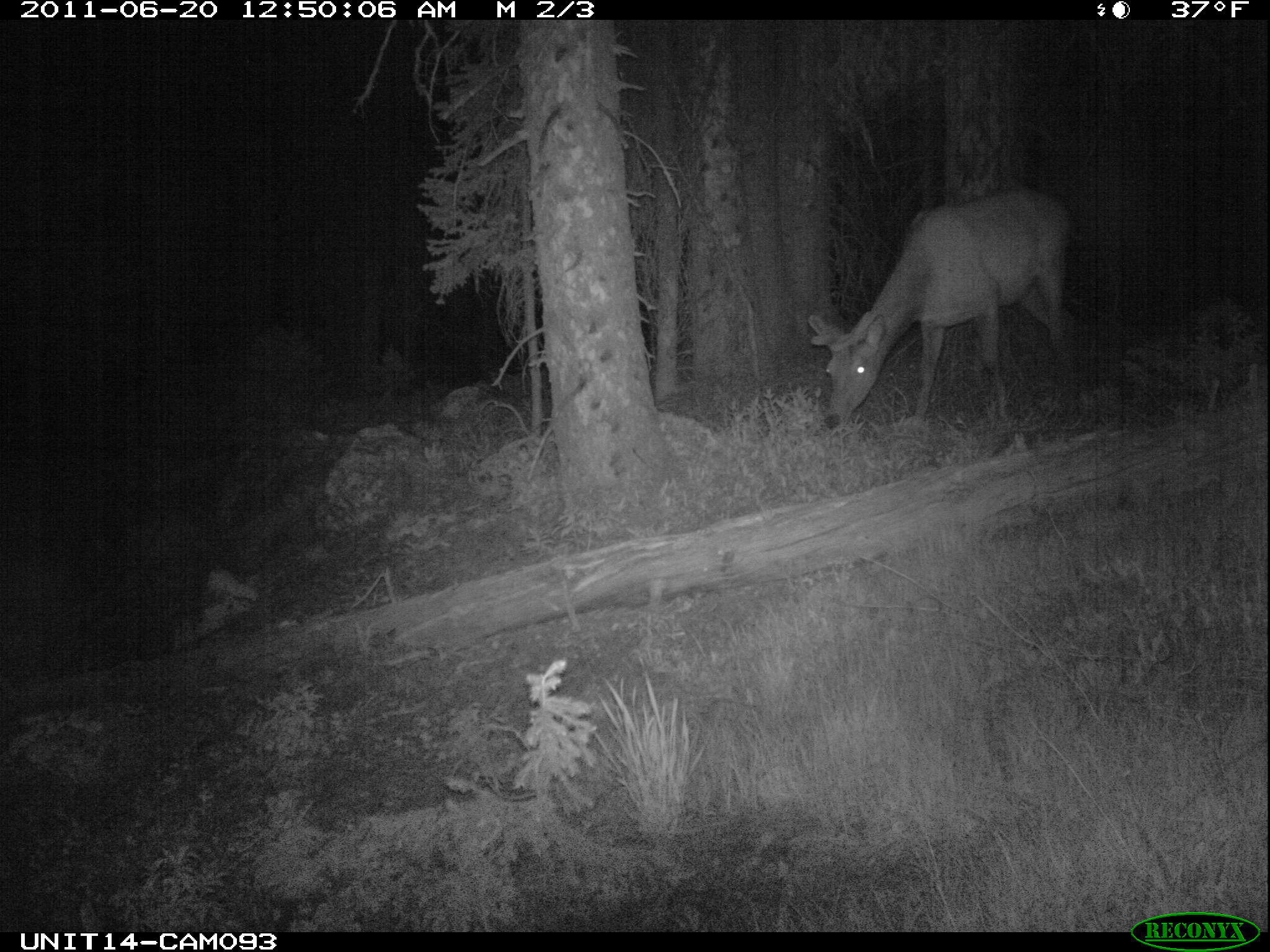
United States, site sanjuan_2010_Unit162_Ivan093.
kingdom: Animalia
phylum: Chordata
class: Mammalia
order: Artiodactyla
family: Cervidae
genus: Cervus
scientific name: Cervus elaphus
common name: red deer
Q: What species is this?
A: Cervus elaphus (red deer).